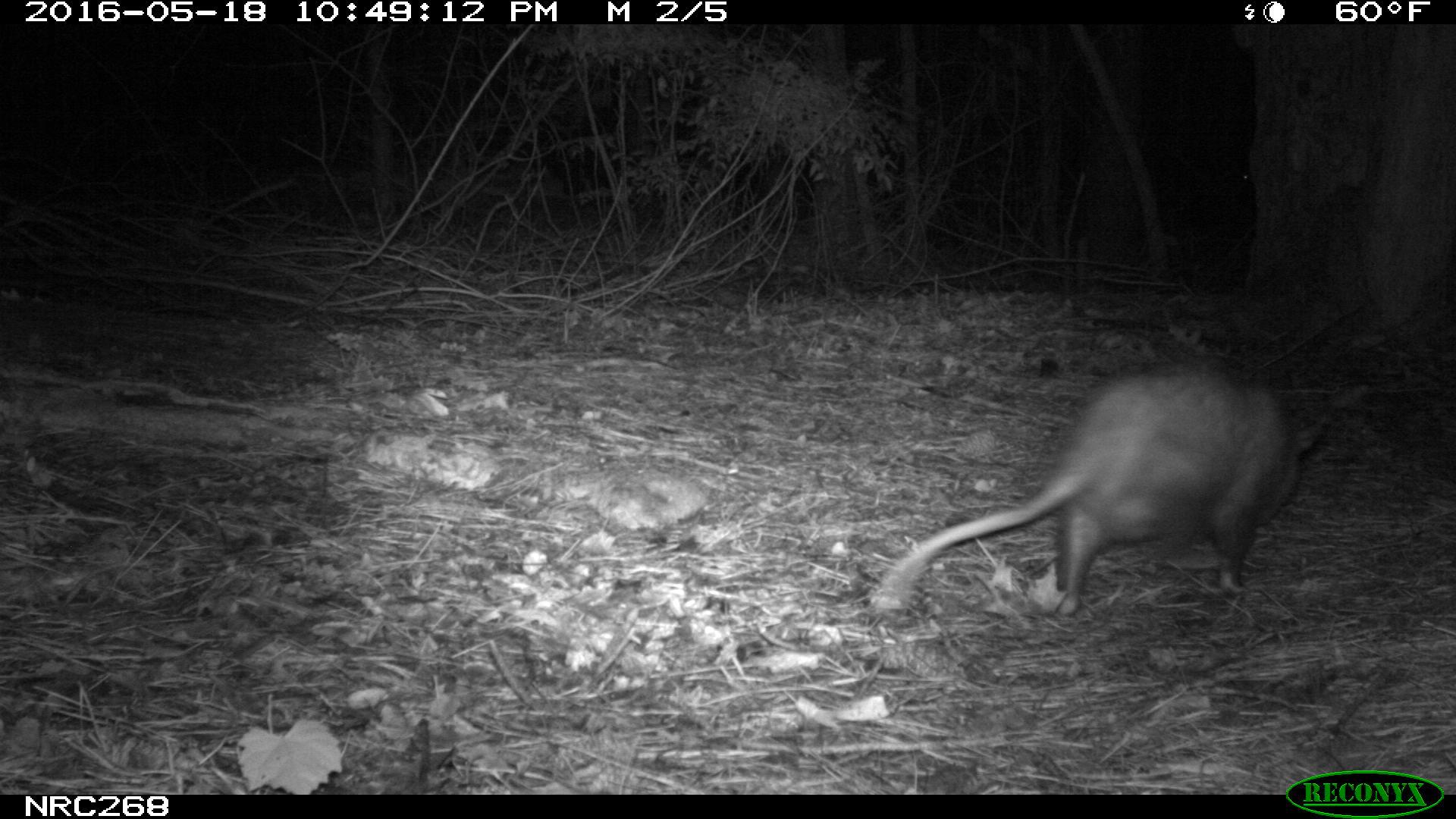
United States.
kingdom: Animalia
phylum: Chordata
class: Mammalia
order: Didelphimorphia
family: Didelphidae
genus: Didelphis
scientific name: Didelphis virginiana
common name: virginia opossum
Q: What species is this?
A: Virginia Opossum (Didelphis virginiana).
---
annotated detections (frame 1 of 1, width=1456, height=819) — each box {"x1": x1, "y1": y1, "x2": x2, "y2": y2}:
Virginia Opossum: {"x1": 863, "y1": 357, "x2": 1338, "y2": 624}